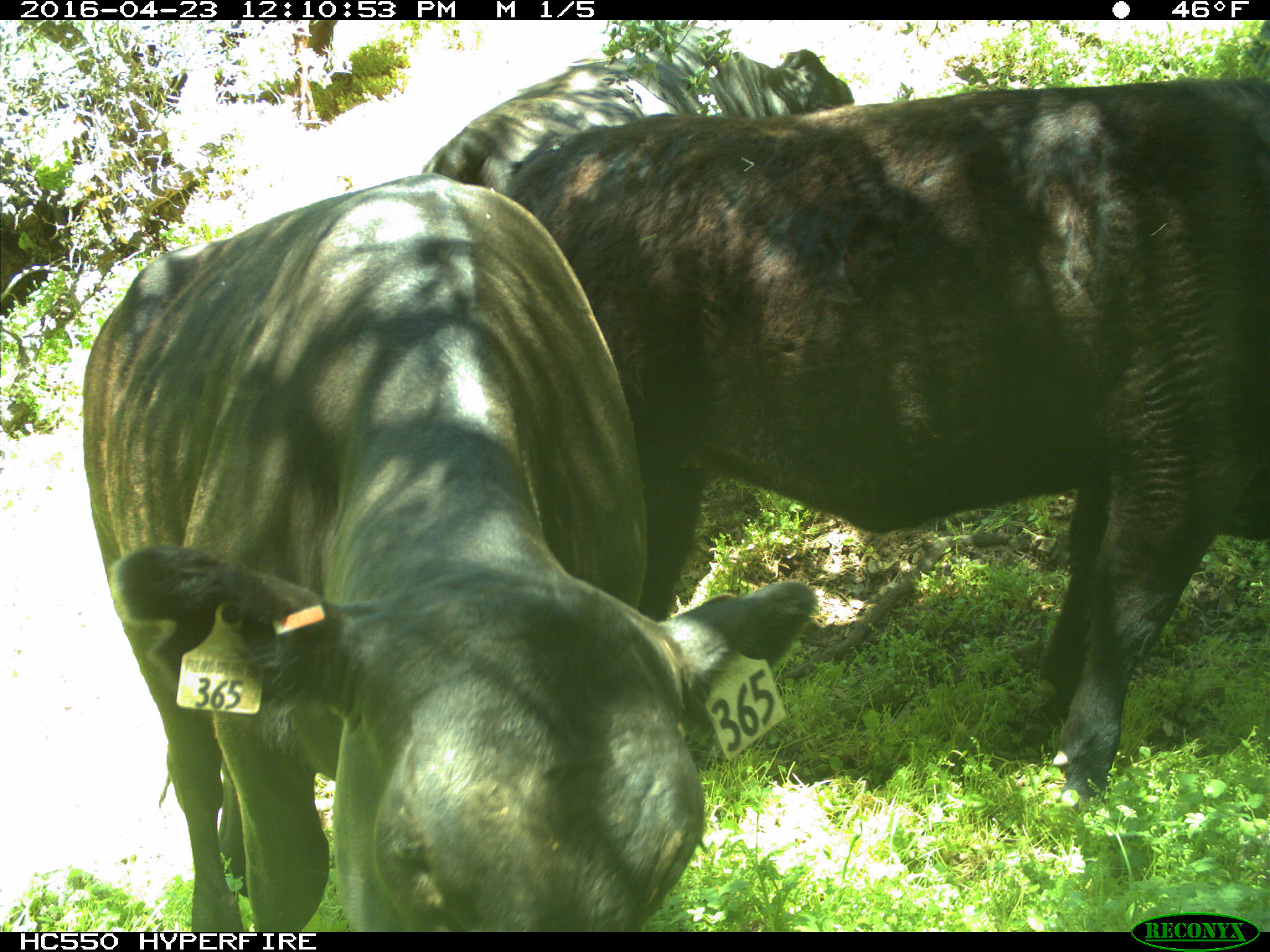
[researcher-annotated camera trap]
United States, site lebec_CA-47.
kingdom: Animalia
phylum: Chordata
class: Mammalia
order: Artiodactyla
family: Bovidae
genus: Bos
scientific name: Bos taurus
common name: domestic cow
Bos taurus (domestic cow).